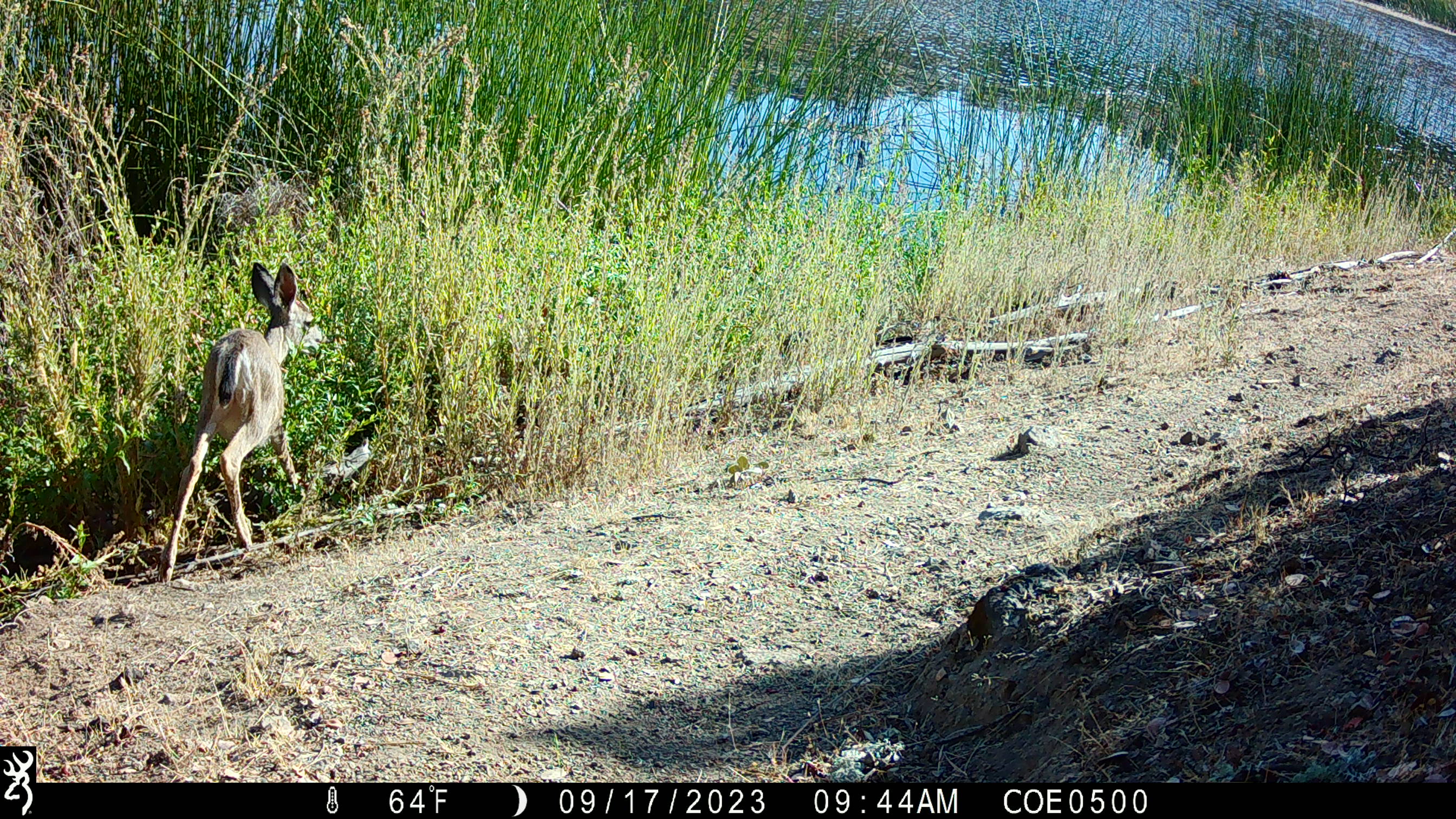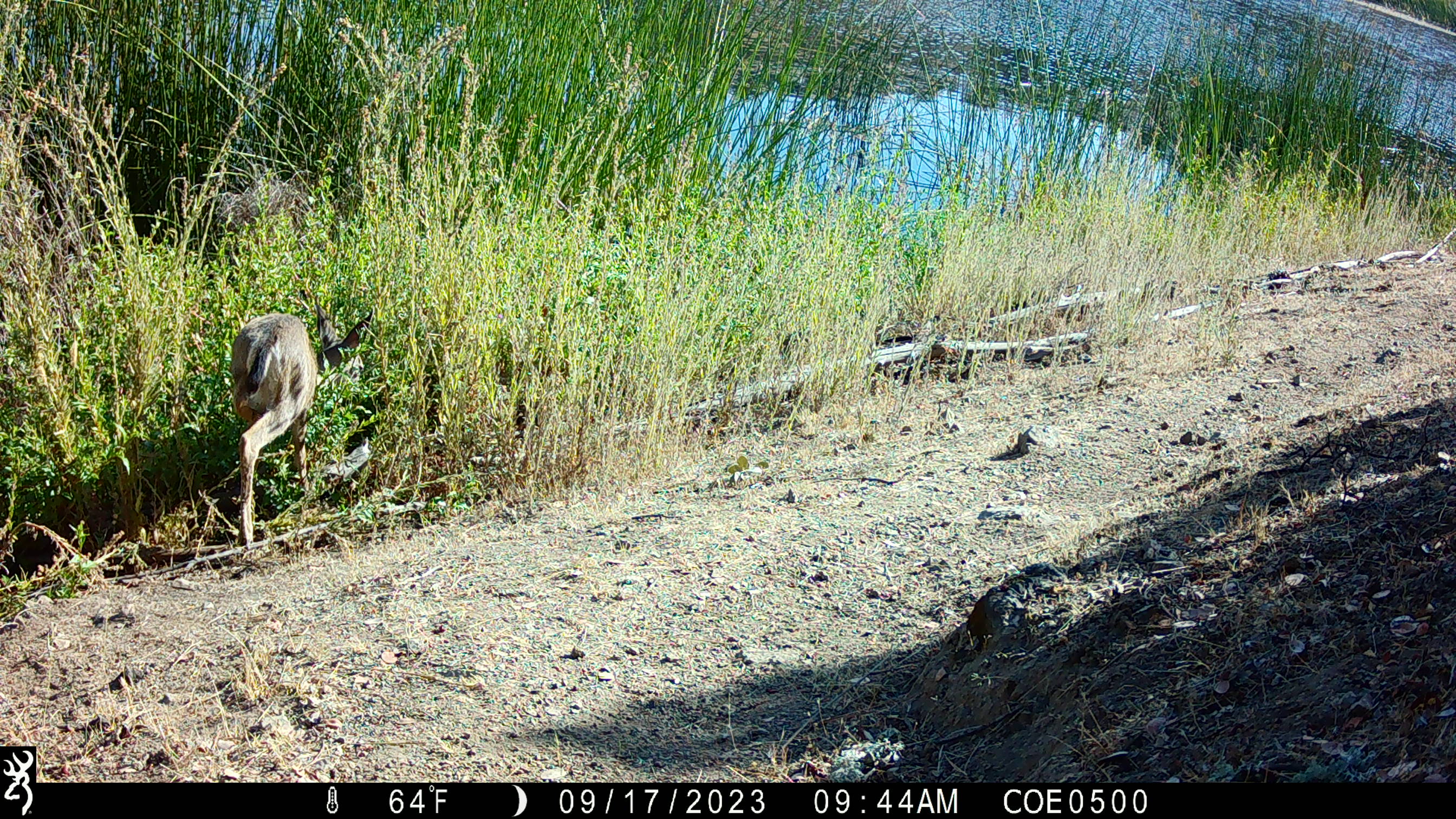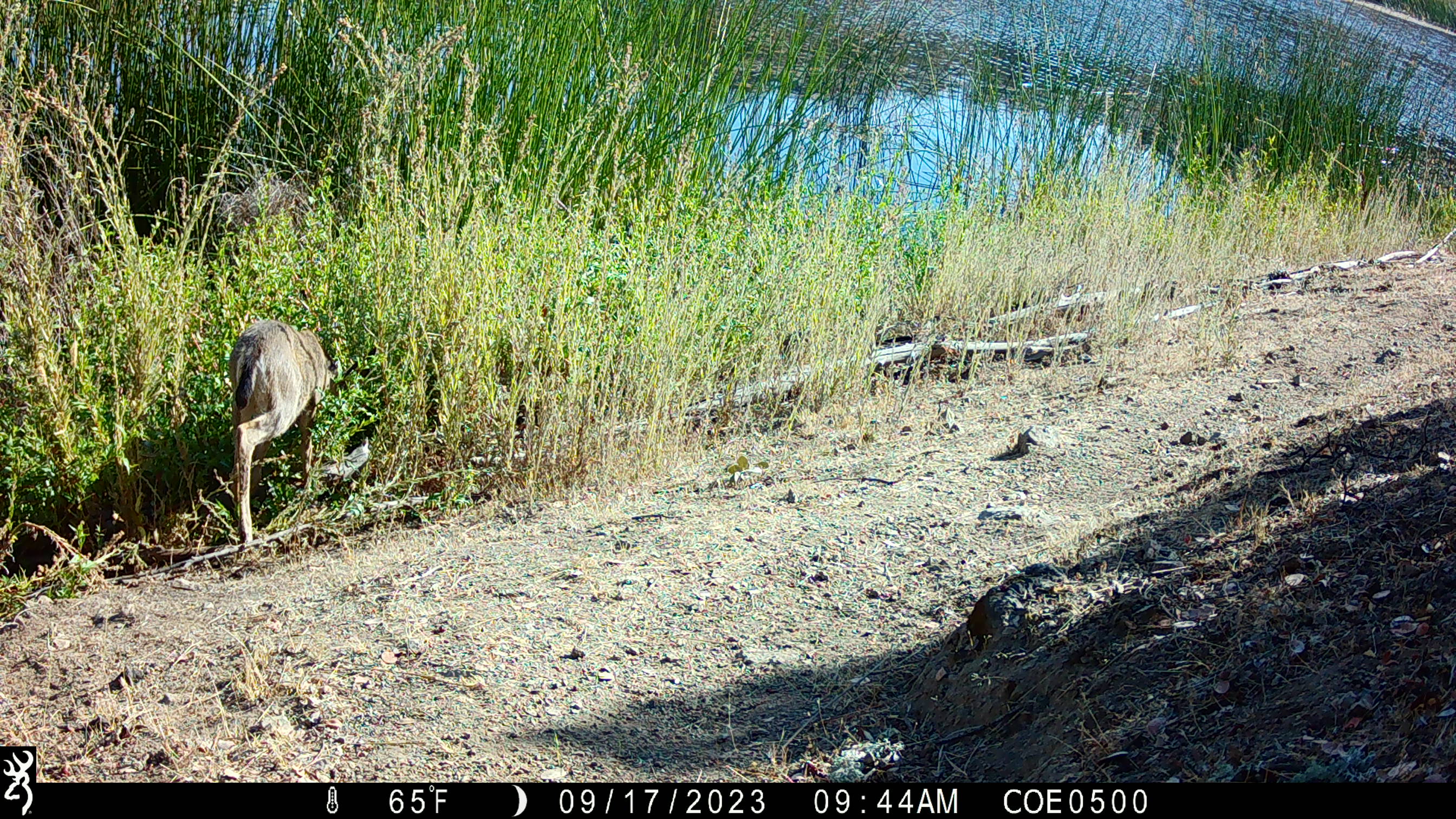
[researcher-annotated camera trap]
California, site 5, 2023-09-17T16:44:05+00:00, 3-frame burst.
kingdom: Animalia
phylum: Chordata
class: Mammalia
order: Artiodactyla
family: Cervidae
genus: Odocoileus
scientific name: Odocoileus hemionus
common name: mule deer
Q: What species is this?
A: Mule deer (Odocoileus hemionus).